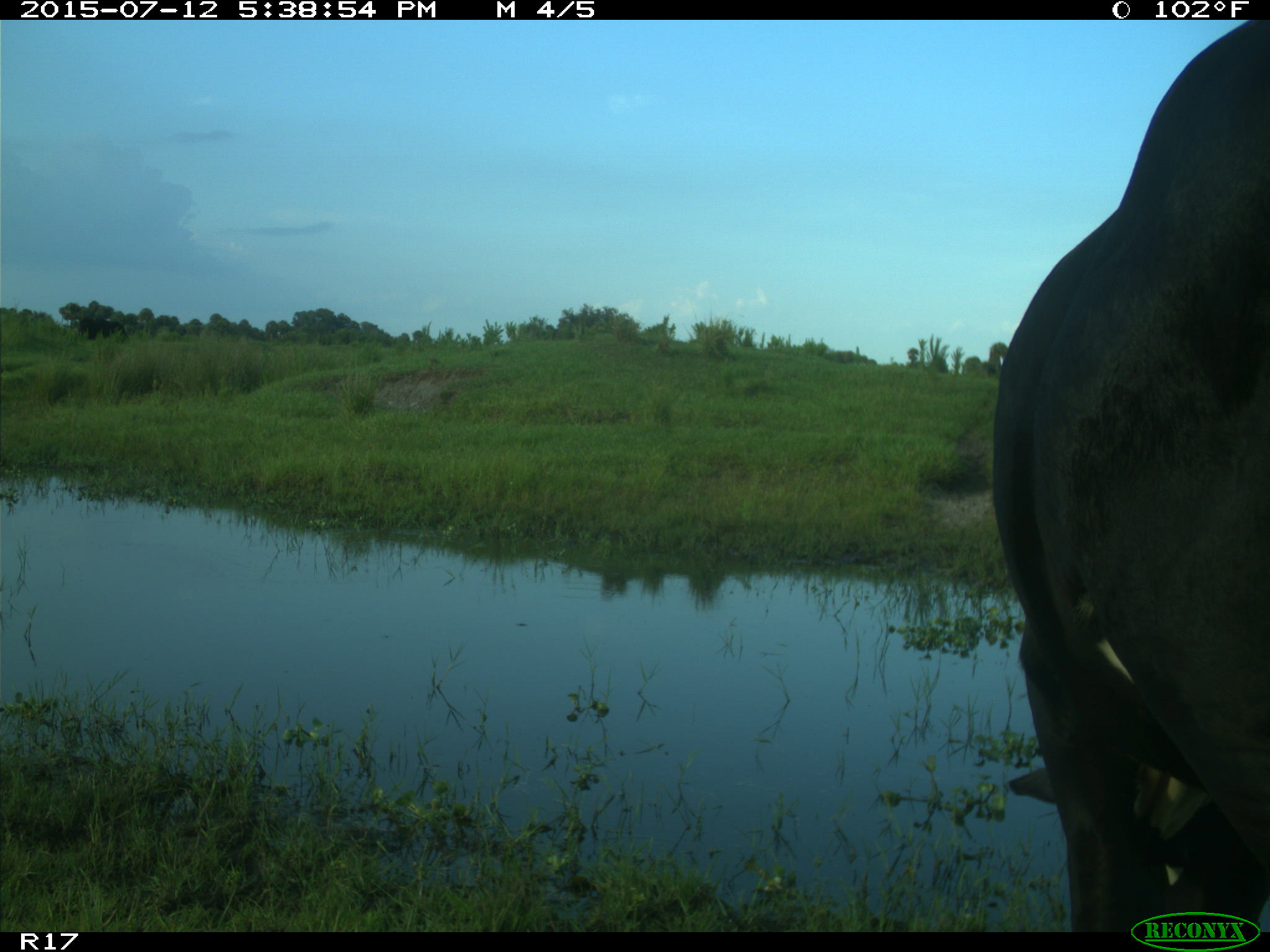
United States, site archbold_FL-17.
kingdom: Animalia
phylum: Chordata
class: Mammalia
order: Artiodactyla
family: Bovidae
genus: Bos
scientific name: Bos taurus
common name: domestic cow